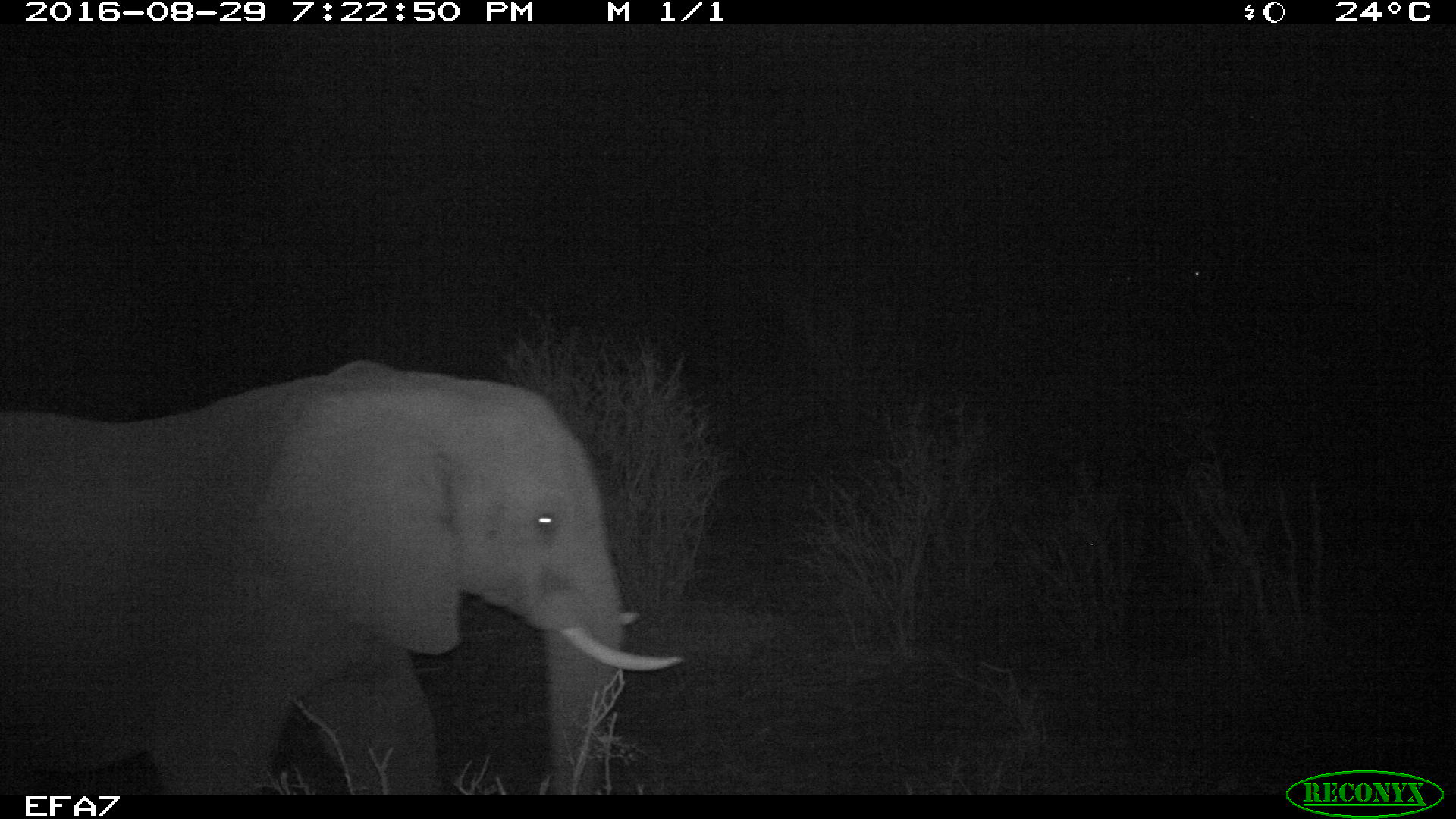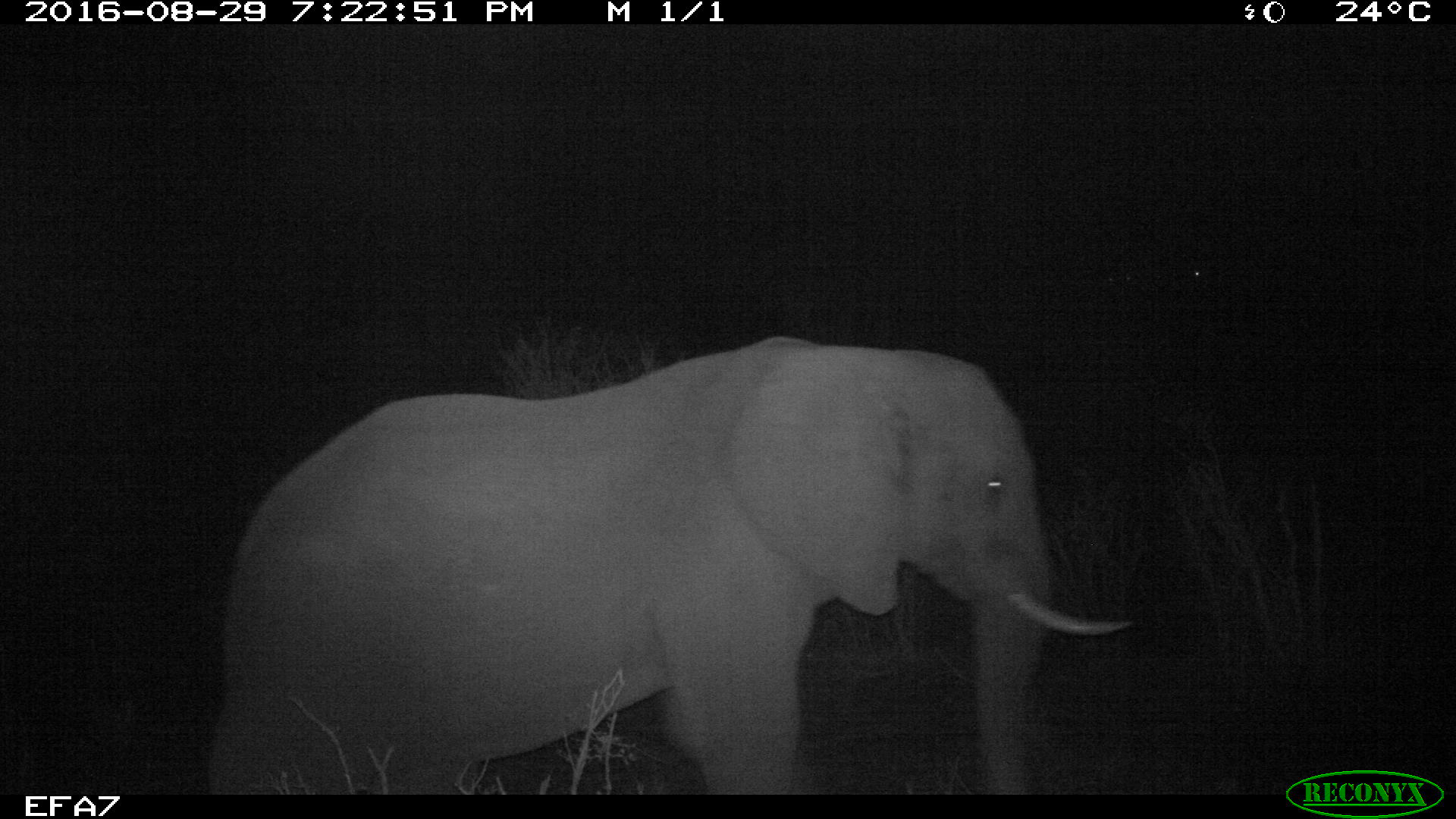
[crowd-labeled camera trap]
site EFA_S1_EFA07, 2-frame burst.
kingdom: Animalia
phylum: Chordata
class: Mammalia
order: Proboscidea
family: Elephantidae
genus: Loxodonta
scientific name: Loxodonta africana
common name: african bush elephant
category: elephant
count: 1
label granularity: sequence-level